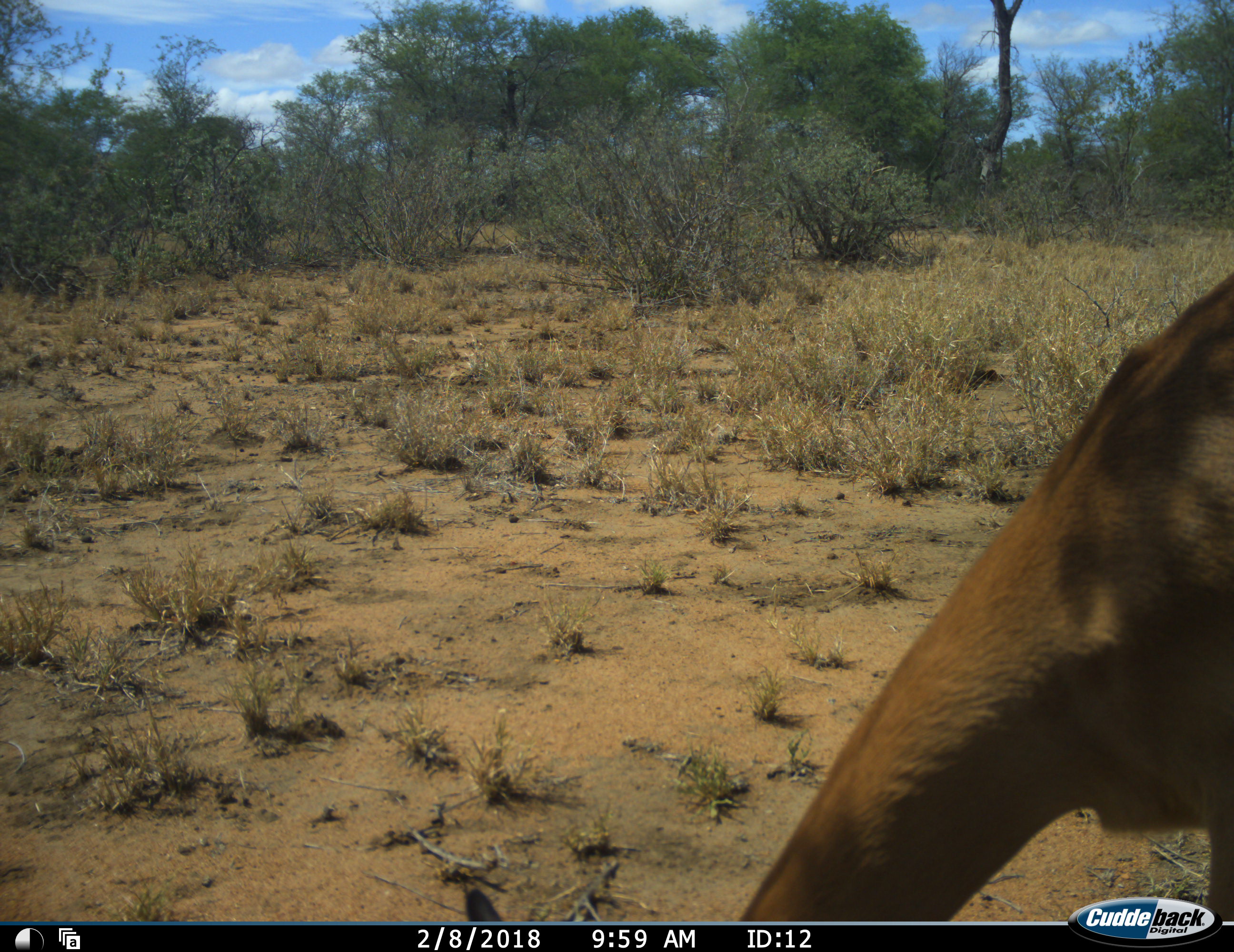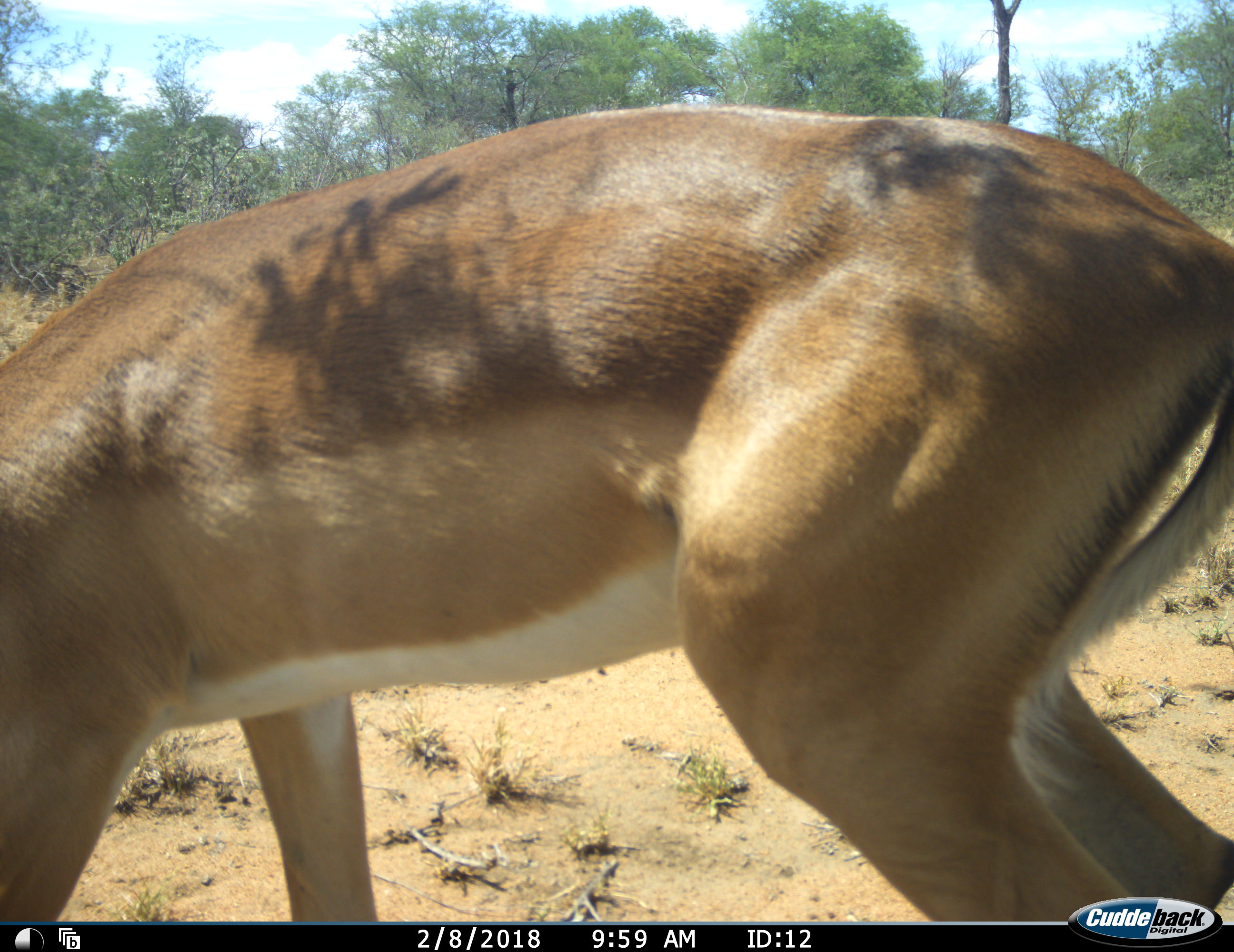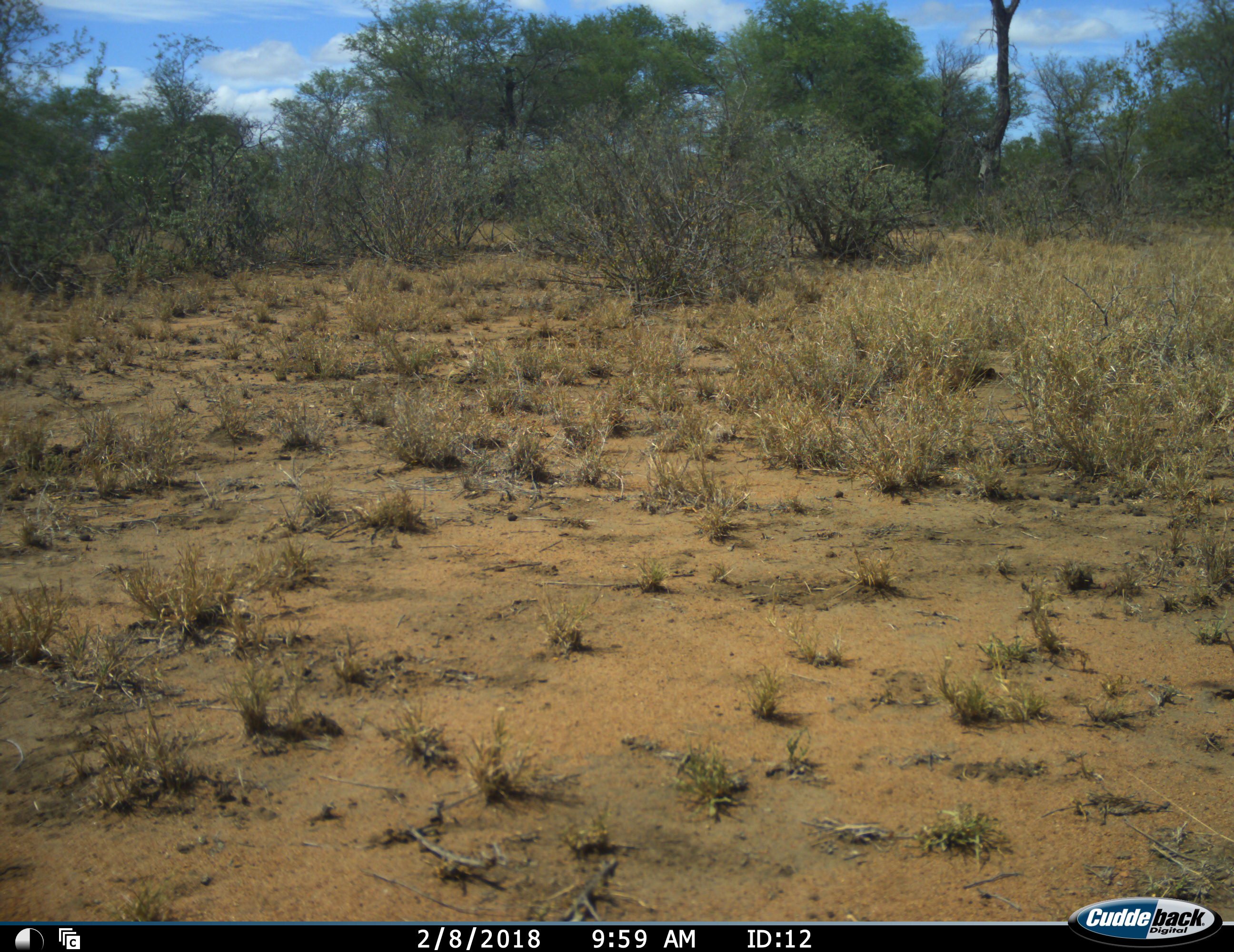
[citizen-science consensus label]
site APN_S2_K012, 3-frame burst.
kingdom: Animalia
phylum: Chordata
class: Mammalia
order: Artiodactyla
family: Bovidae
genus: Aepyceros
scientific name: Aepyceros melampus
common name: impala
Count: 1.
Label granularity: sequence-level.